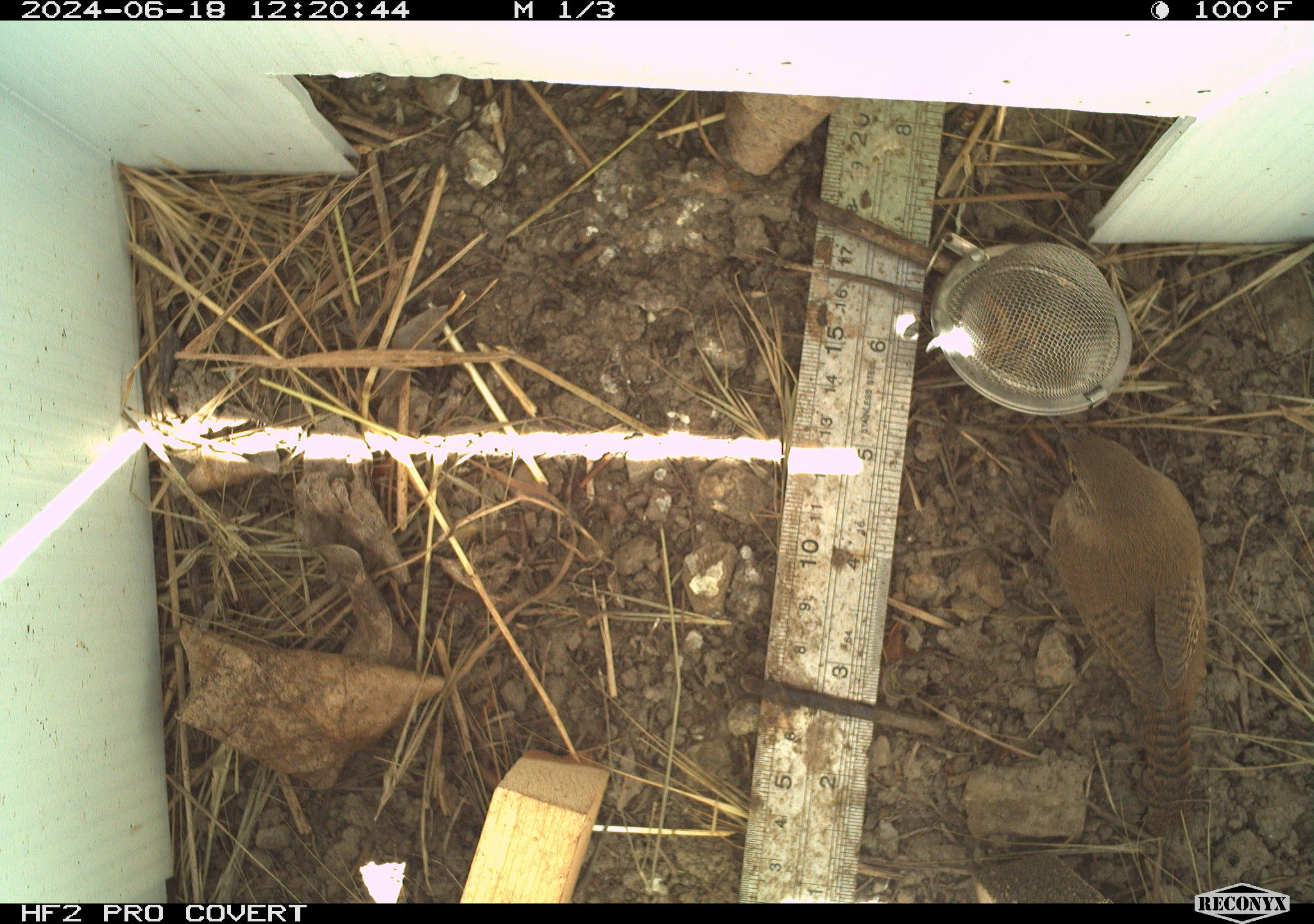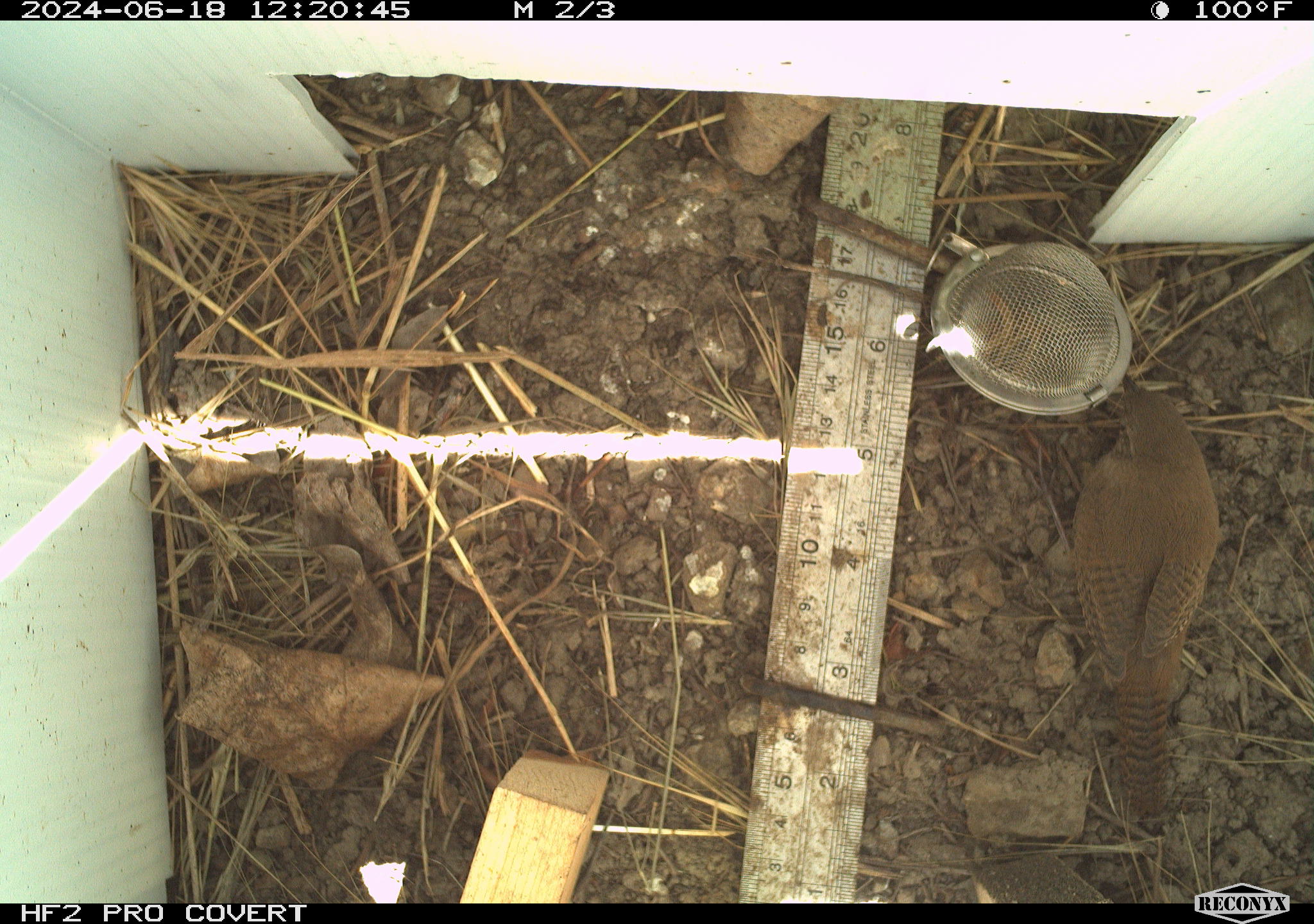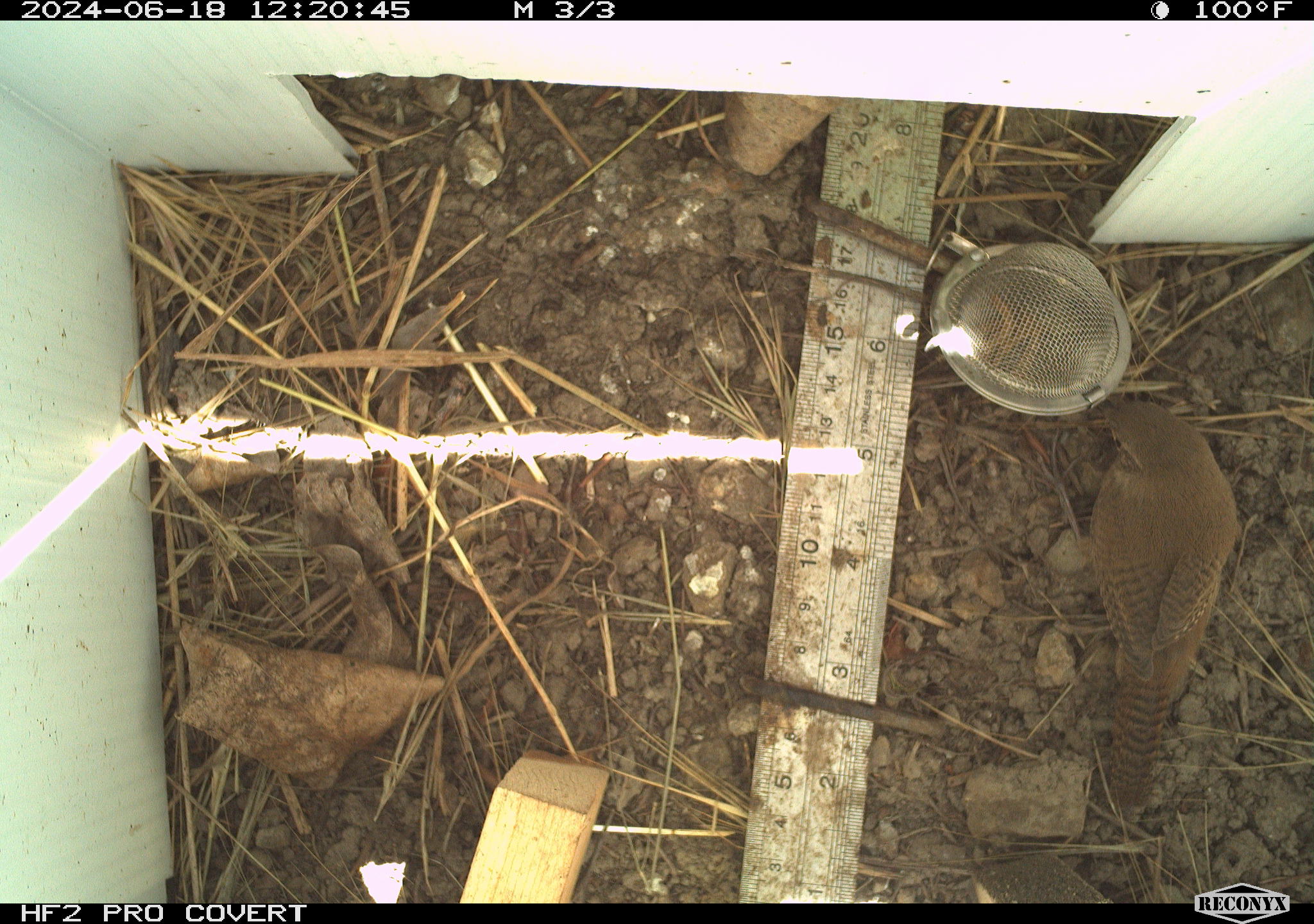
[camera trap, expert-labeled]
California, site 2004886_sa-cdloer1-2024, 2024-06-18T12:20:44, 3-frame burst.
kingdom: Animalia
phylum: Chordata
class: Aves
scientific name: Aves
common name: bird